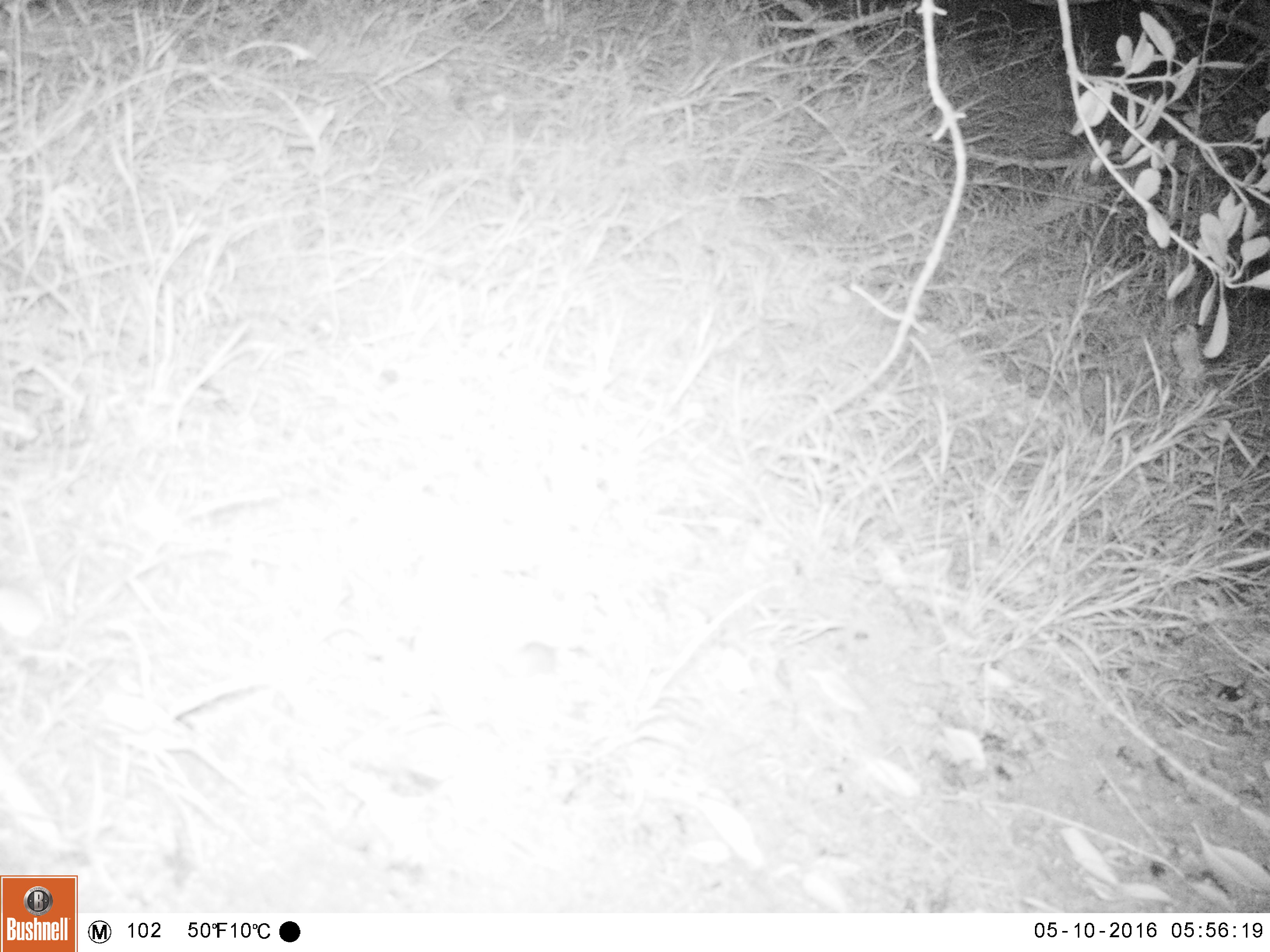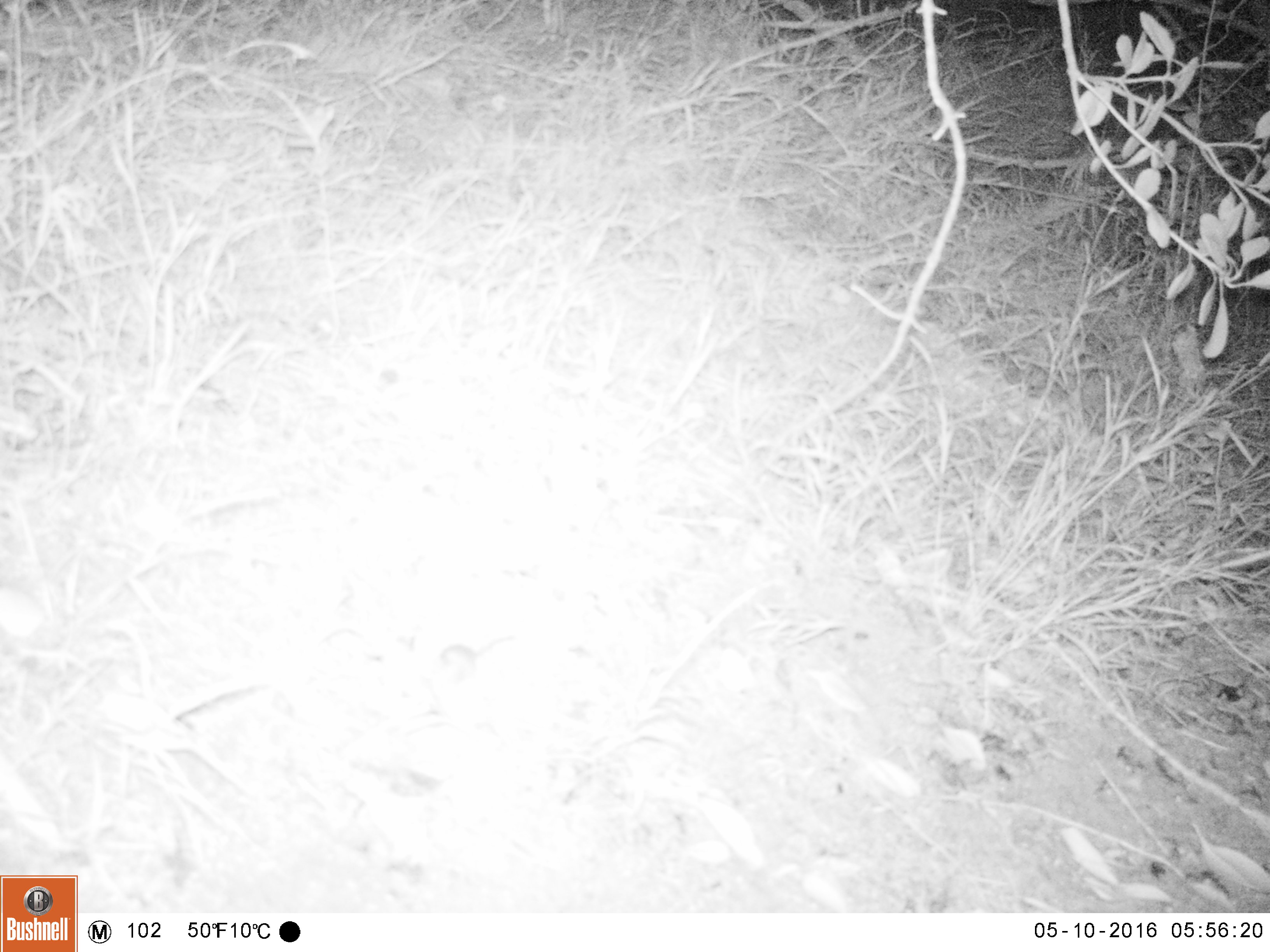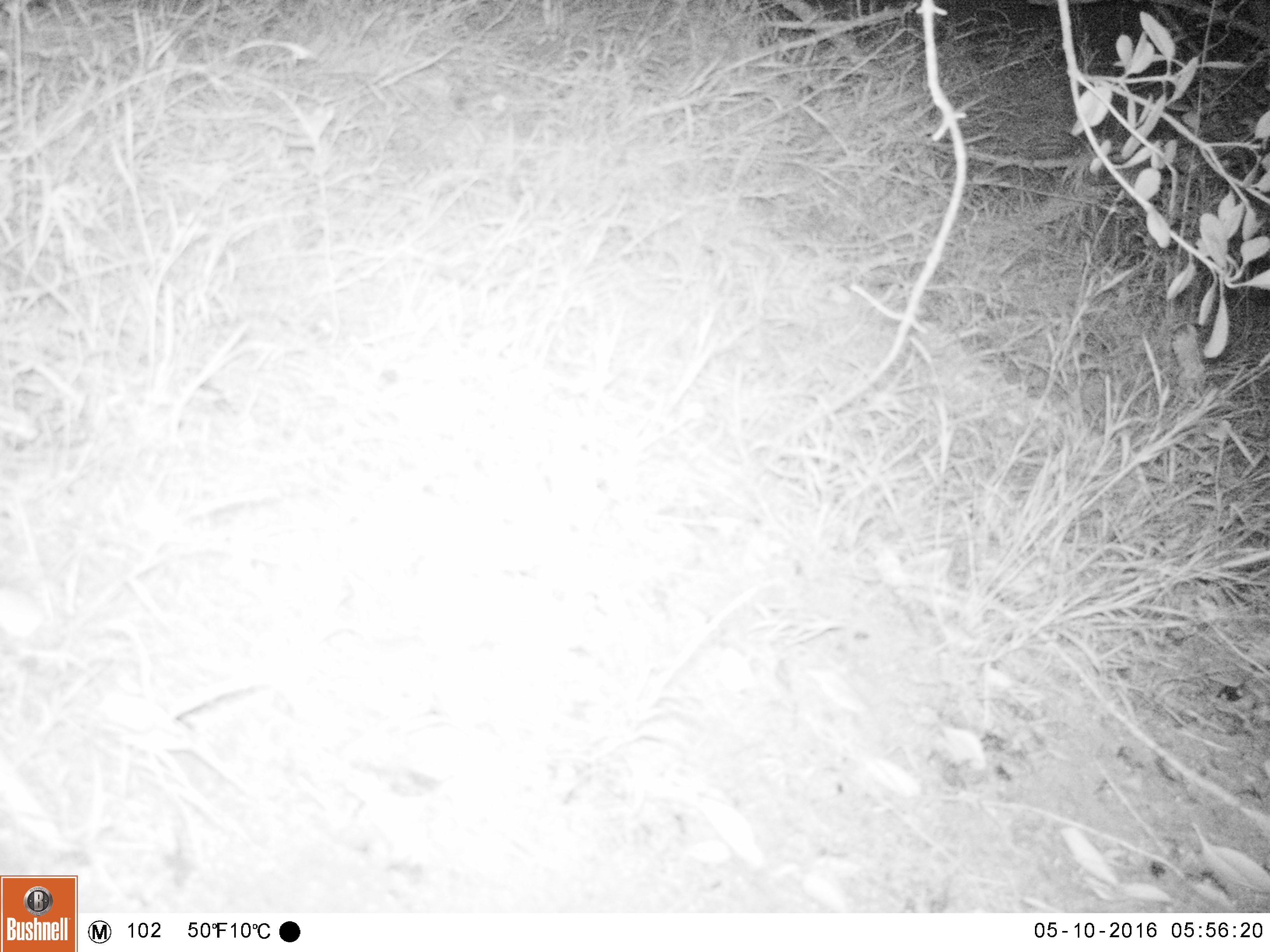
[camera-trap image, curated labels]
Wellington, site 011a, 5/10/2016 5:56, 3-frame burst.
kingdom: Animalia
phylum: Chordata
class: Mammalia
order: Rodentia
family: Muridae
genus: Mus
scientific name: Mus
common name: mouse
Mouse (Mus).